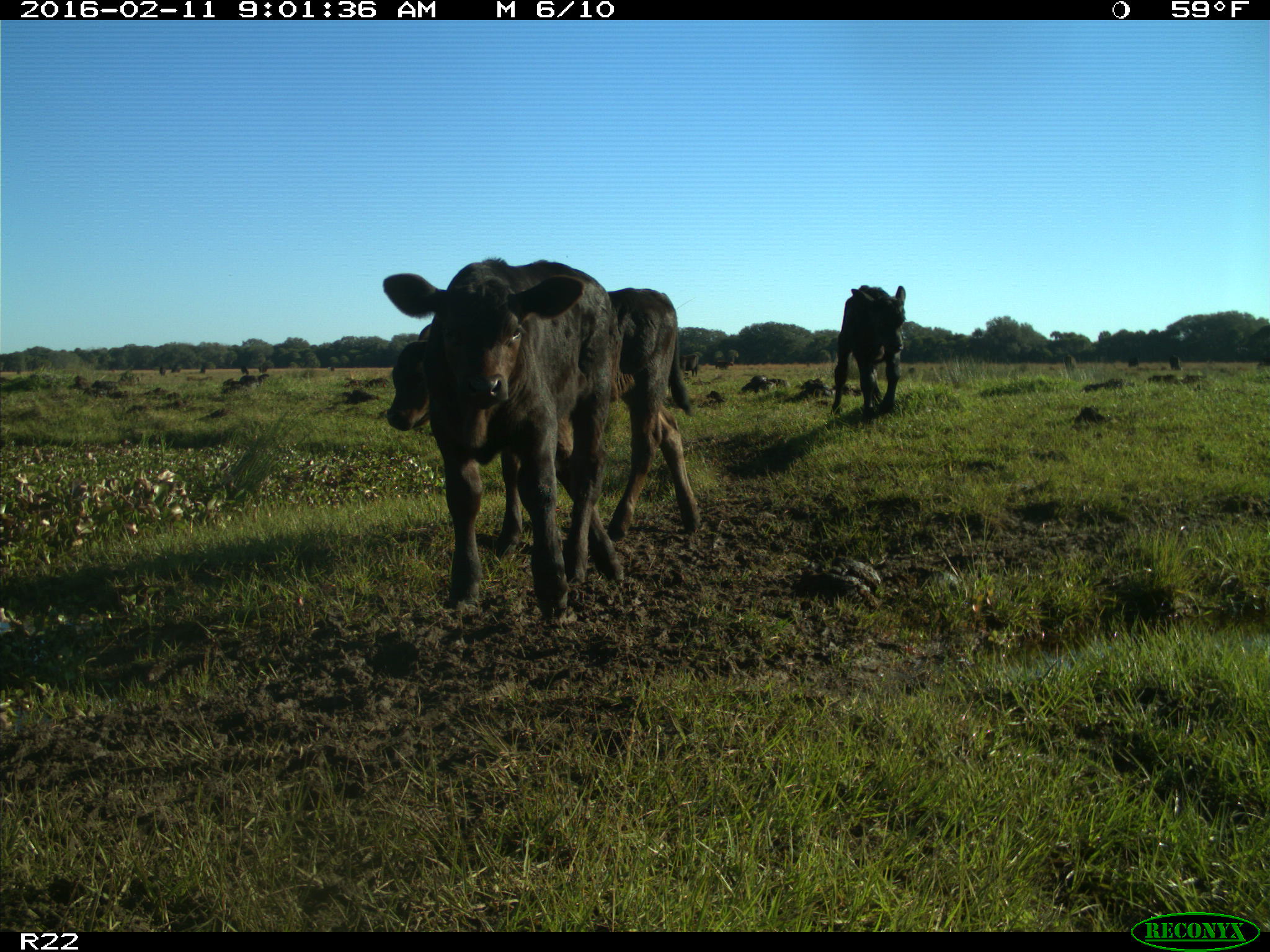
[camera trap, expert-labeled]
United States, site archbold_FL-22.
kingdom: Animalia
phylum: Chordata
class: Mammalia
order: Artiodactyla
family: Bovidae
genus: Bos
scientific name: Bos taurus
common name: domestic cow